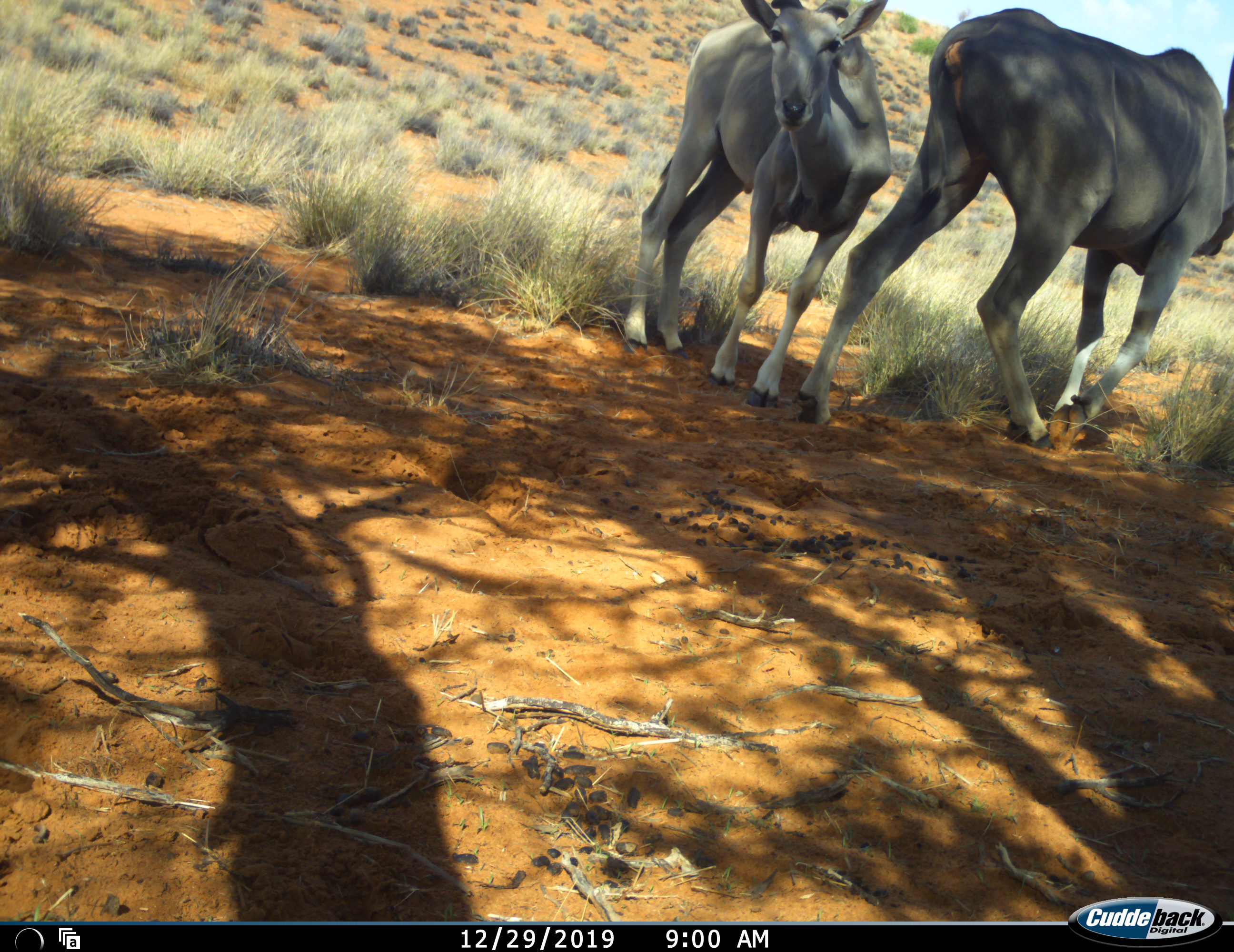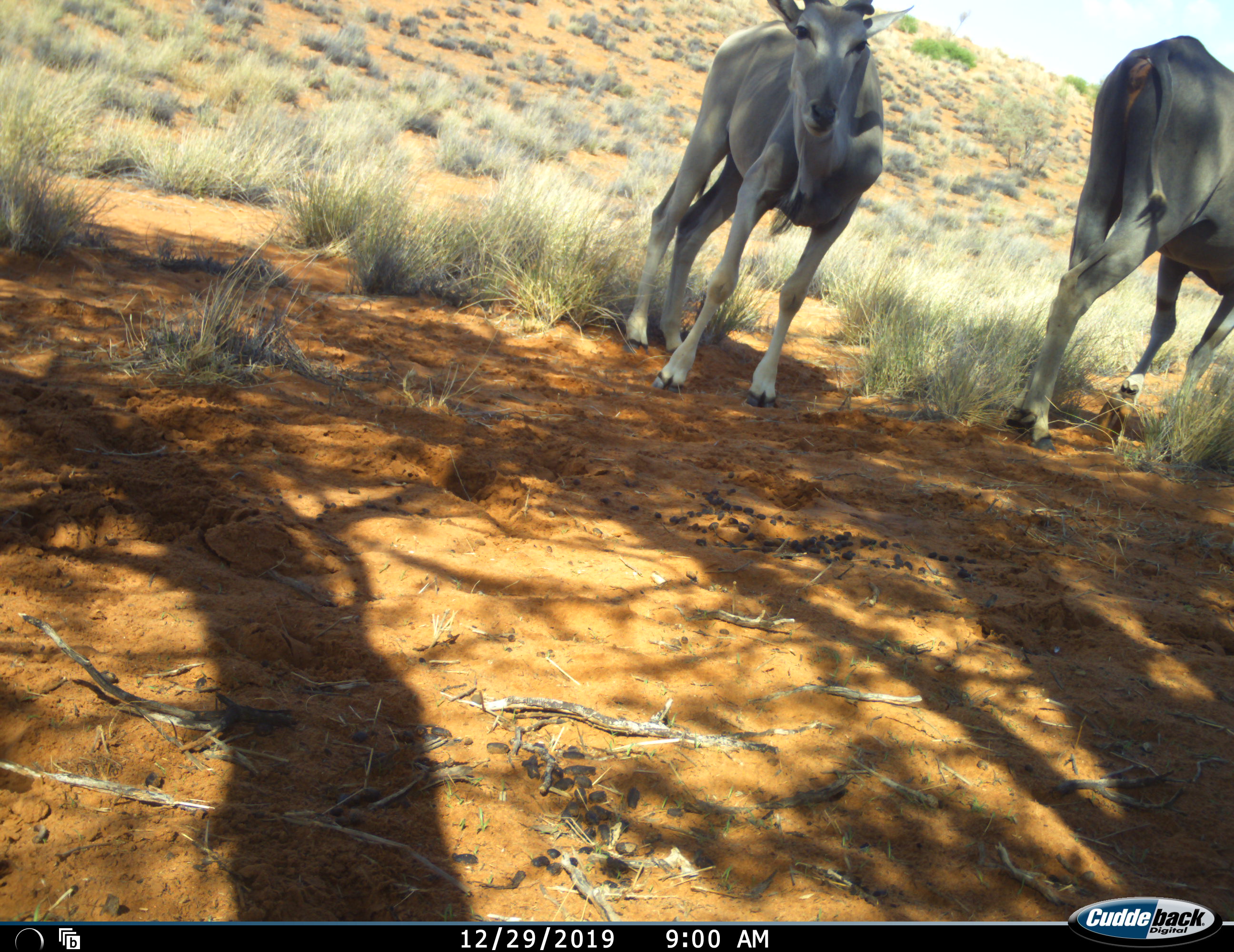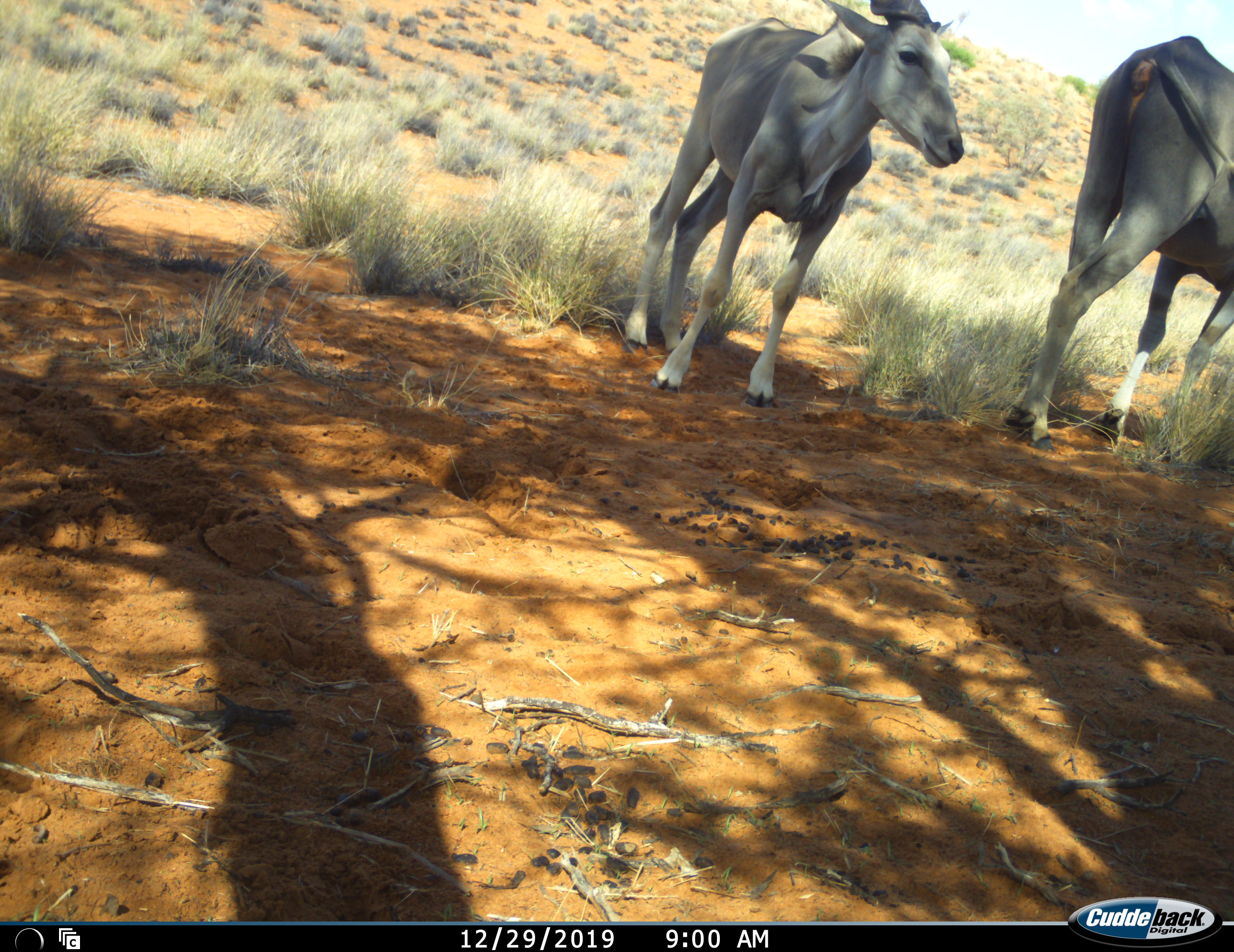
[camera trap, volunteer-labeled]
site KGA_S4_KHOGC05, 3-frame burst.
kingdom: Animalia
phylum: Chordata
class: Mammalia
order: Artiodactyla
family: Bovidae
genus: Tragelaphus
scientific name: Tragelaphus oryx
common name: eland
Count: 2.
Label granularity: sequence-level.